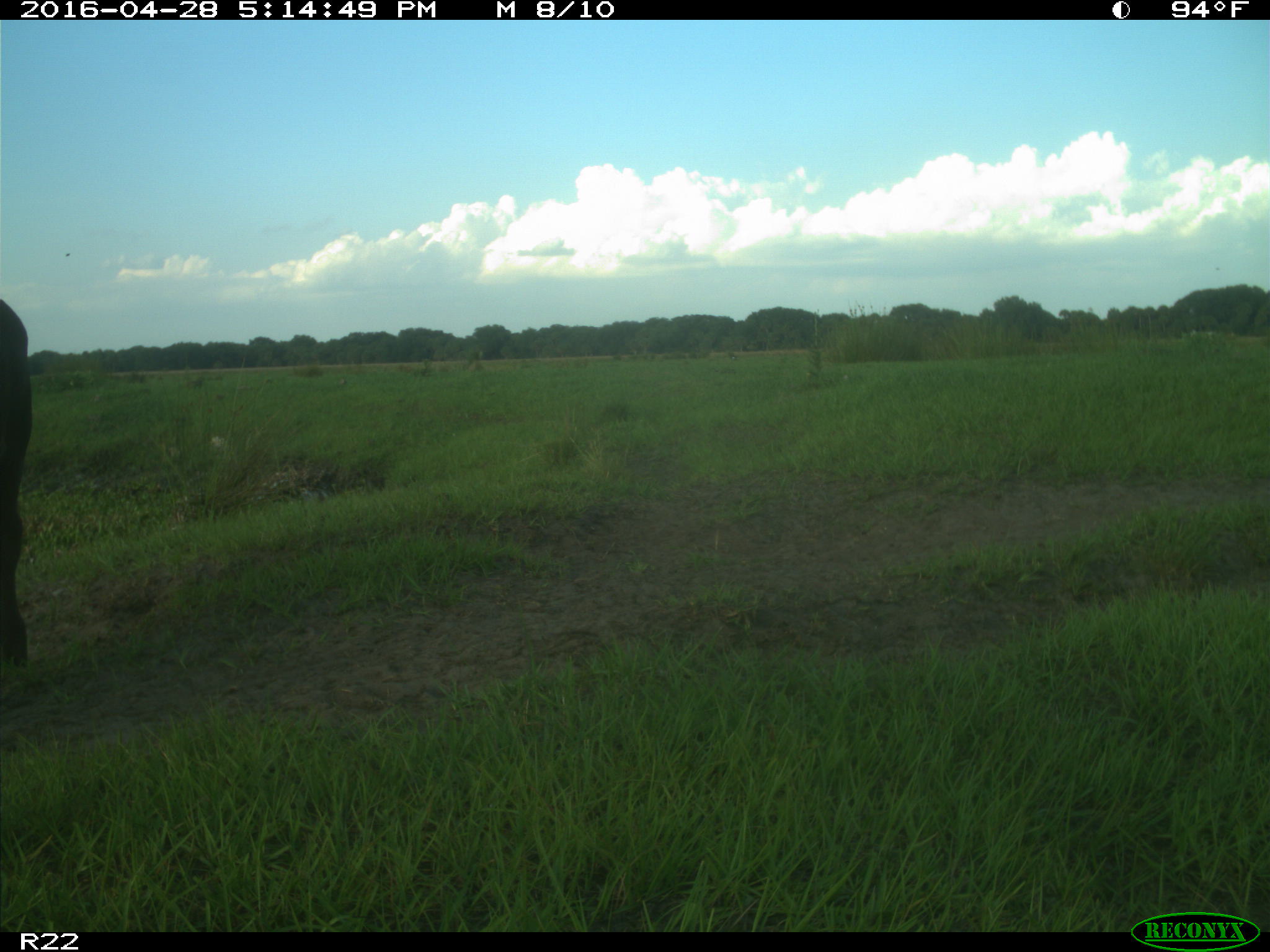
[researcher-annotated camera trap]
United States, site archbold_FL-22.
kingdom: Animalia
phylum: Chordata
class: Mammalia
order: Artiodactyla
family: Bovidae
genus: Bos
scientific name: Bos taurus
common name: domestic cow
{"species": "Bos taurus (domestic cow)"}